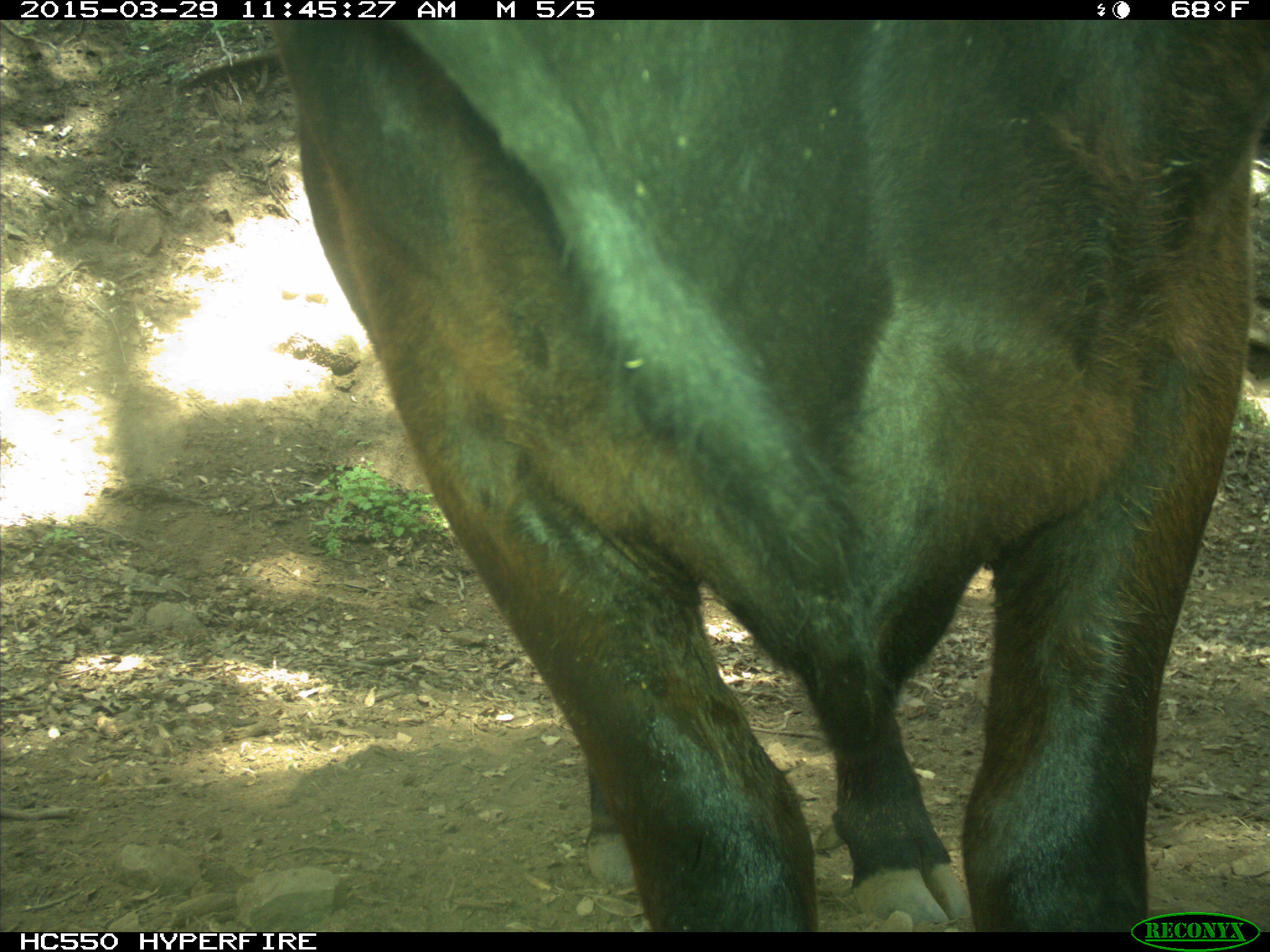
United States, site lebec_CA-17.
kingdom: Animalia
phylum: Chordata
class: Mammalia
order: Artiodactyla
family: Bovidae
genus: Bos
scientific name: Bos taurus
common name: domestic cow